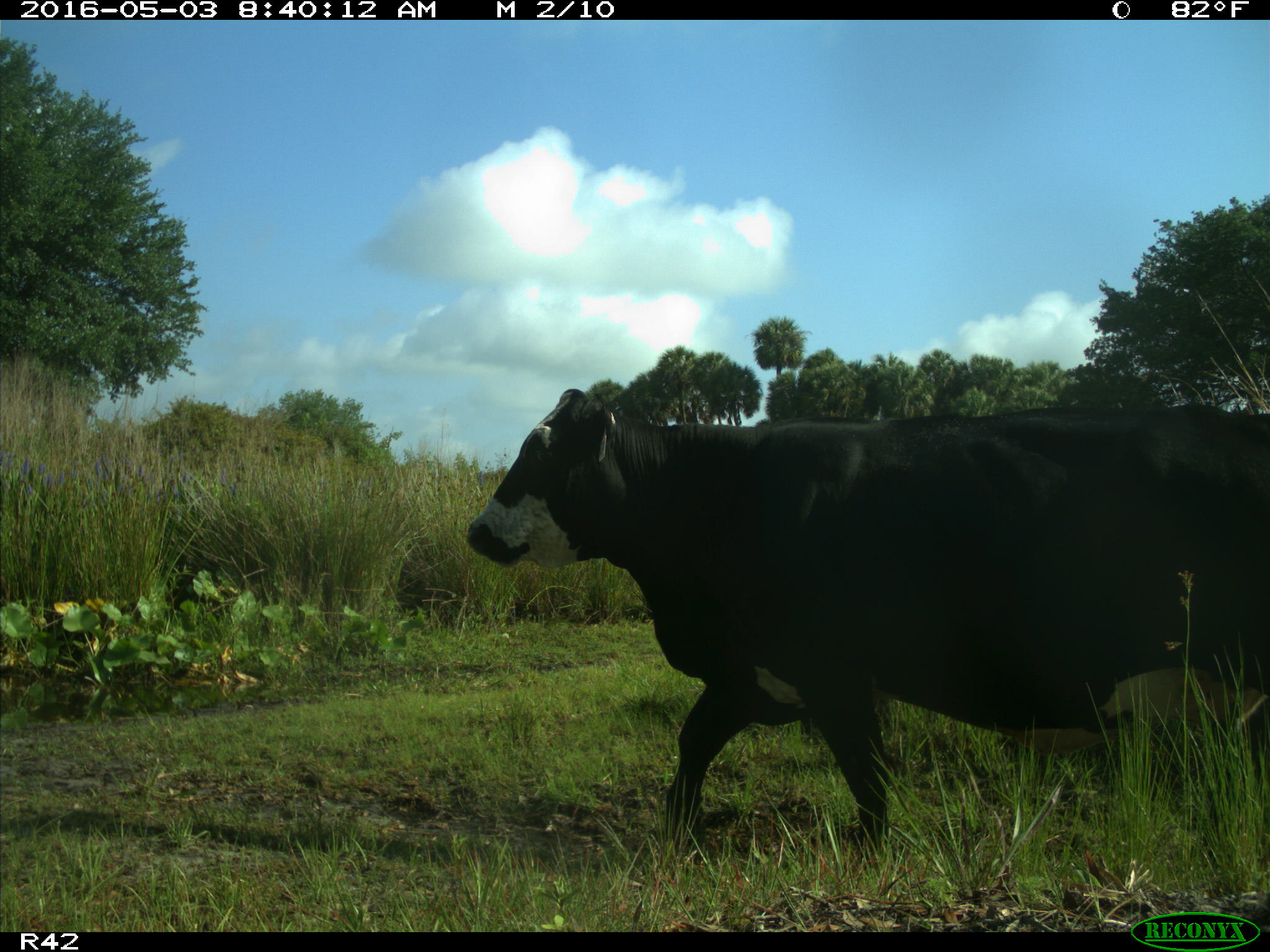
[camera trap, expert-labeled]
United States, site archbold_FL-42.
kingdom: Animalia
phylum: Chordata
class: Mammalia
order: Artiodactyla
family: Bovidae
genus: Bos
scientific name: Bos taurus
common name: domestic cow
Bos taurus (domestic cow).